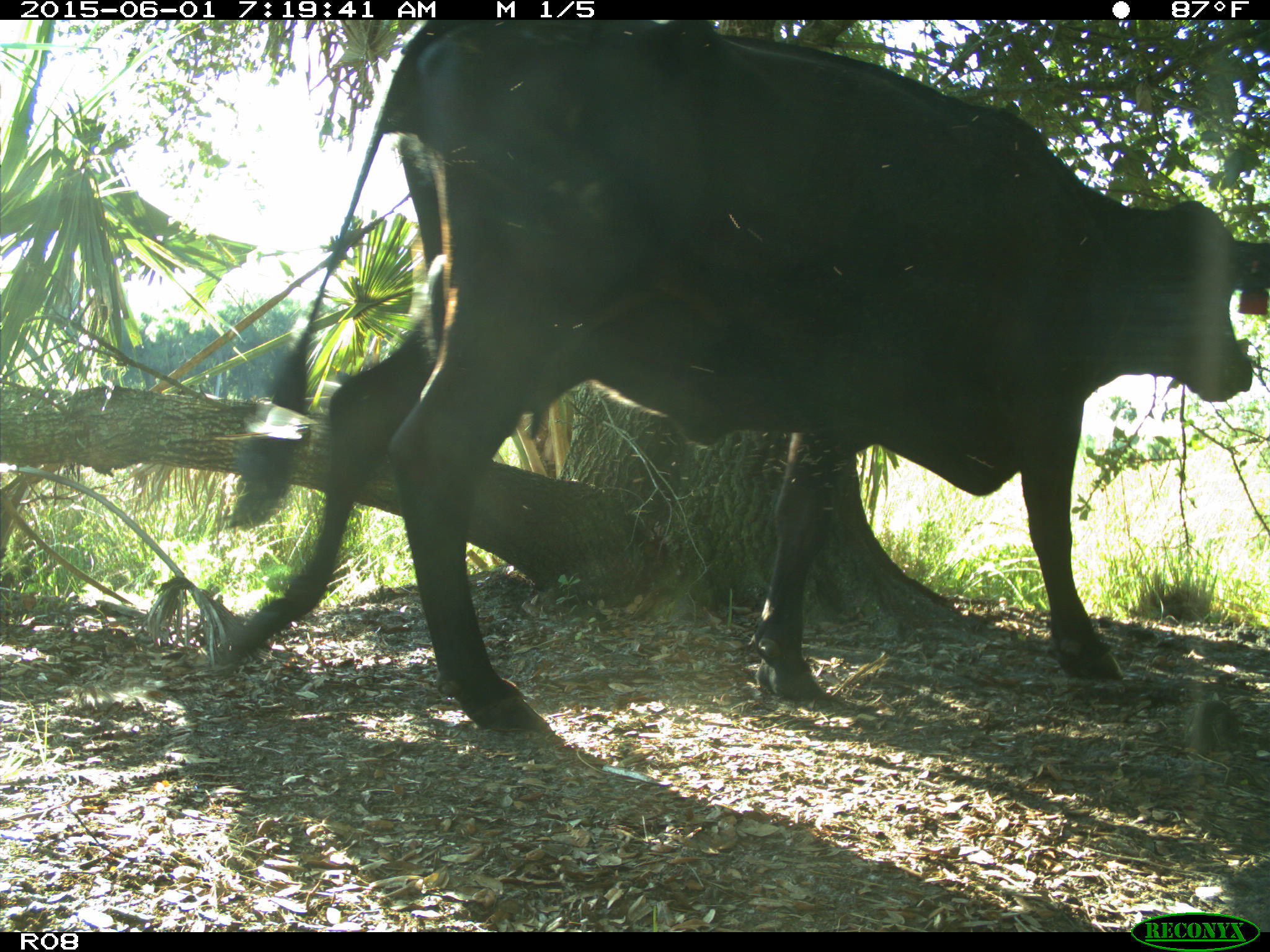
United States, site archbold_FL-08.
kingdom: Animalia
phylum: Chordata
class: Mammalia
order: Artiodactyla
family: Bovidae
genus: Bos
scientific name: Bos taurus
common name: domestic cow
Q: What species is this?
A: Bos taurus (domestic cow).